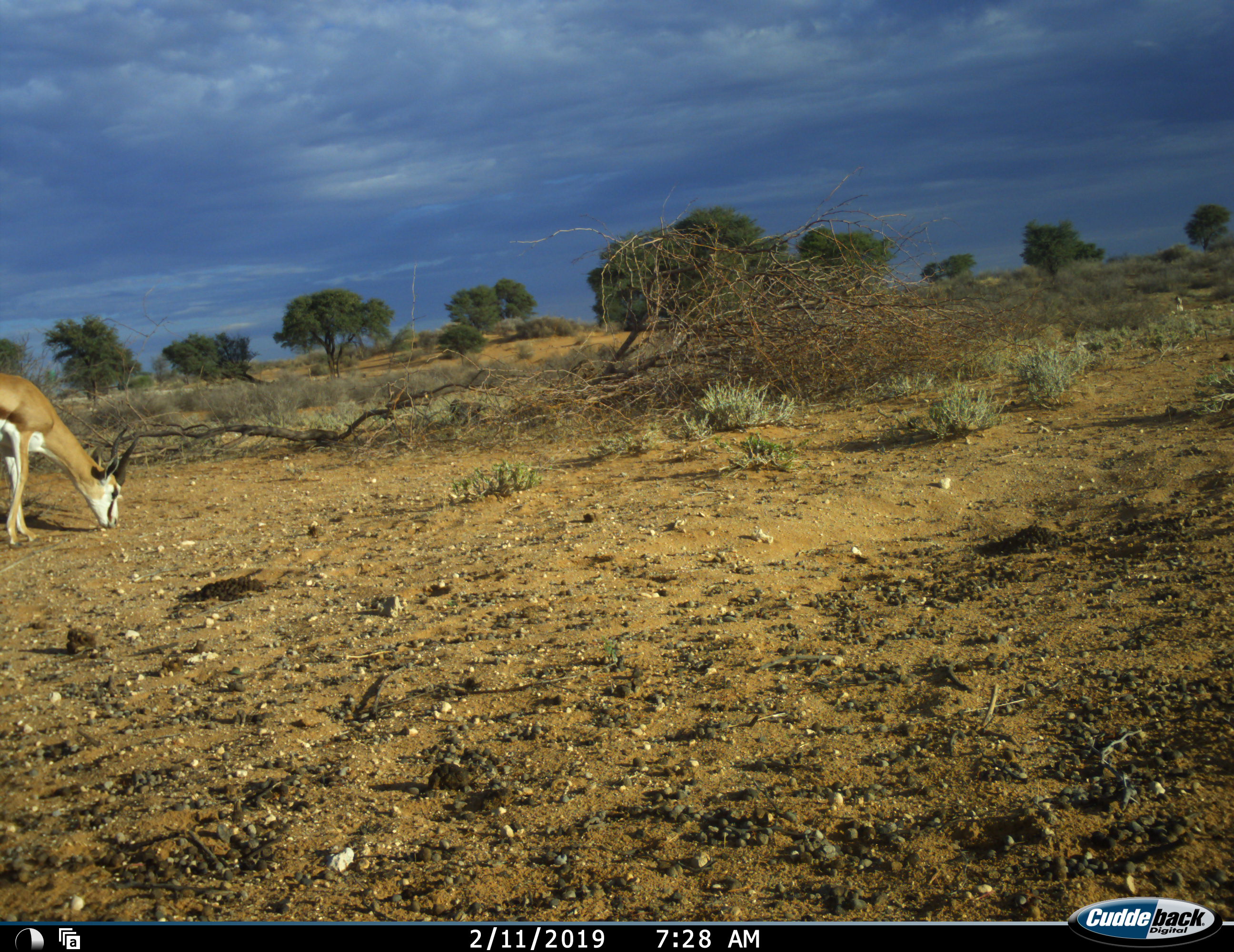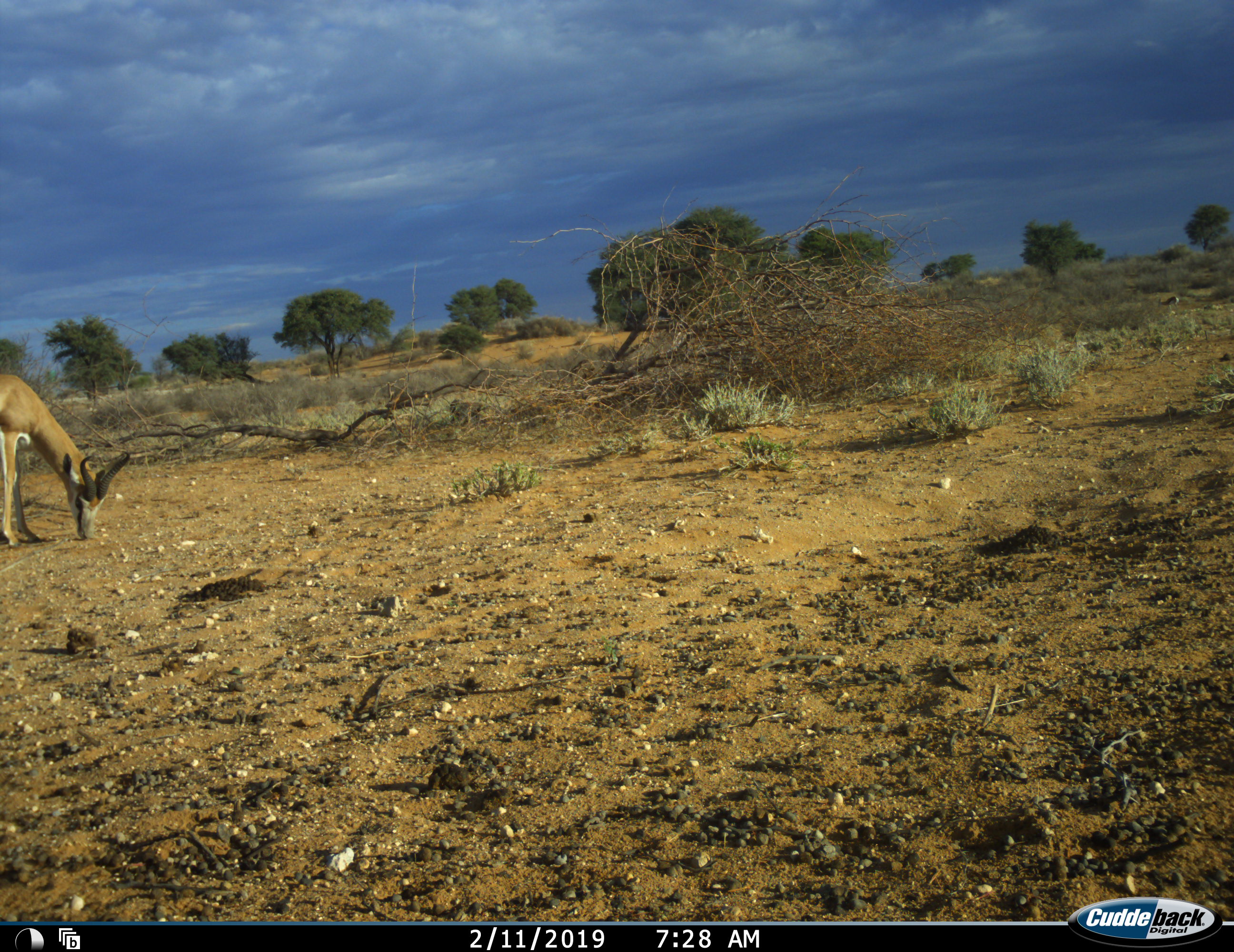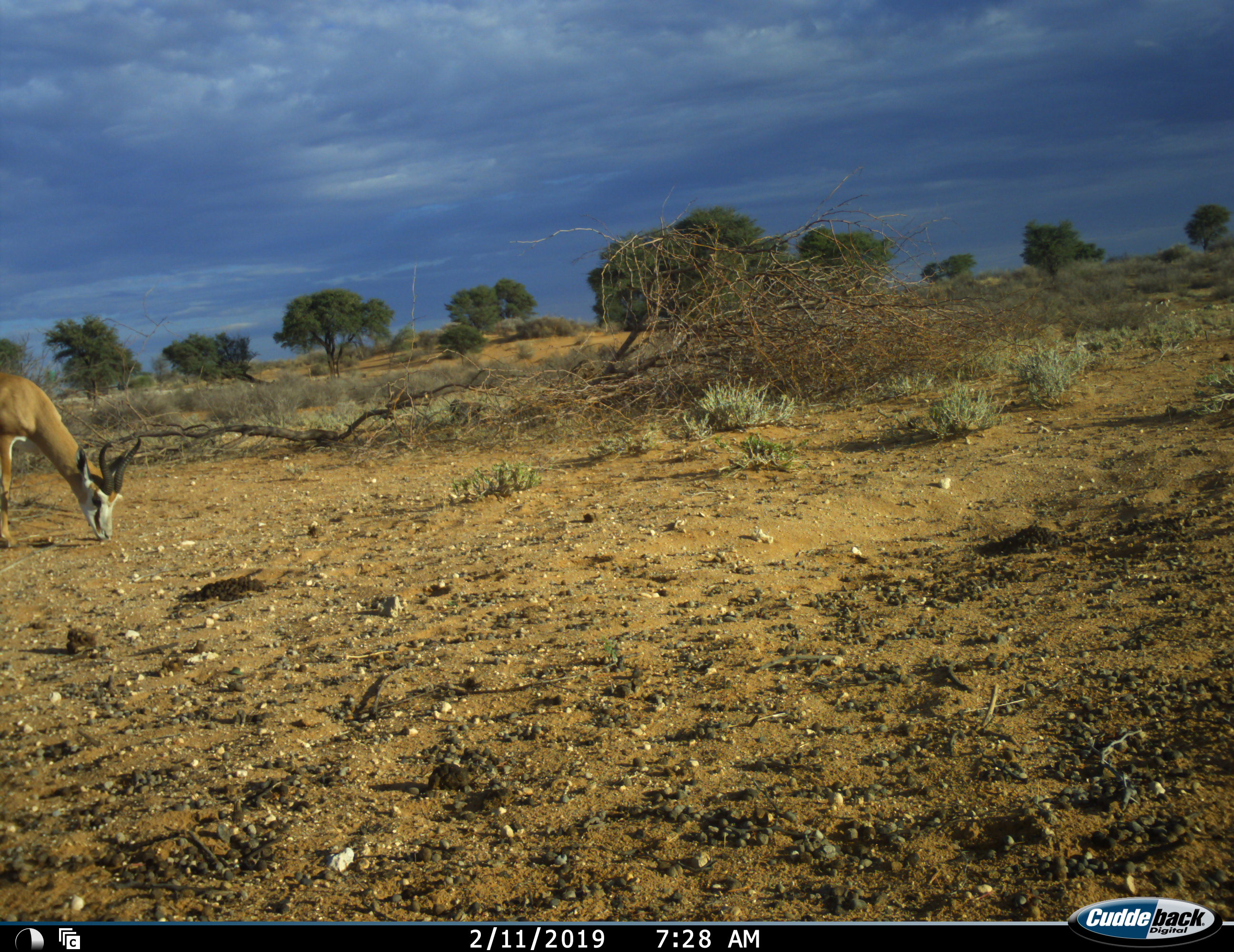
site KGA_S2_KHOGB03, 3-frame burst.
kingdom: Animalia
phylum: Chordata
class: Mammalia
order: Artiodactyla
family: Bovidae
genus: Antidorcas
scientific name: Antidorcas marsupialis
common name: springbok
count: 1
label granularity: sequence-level